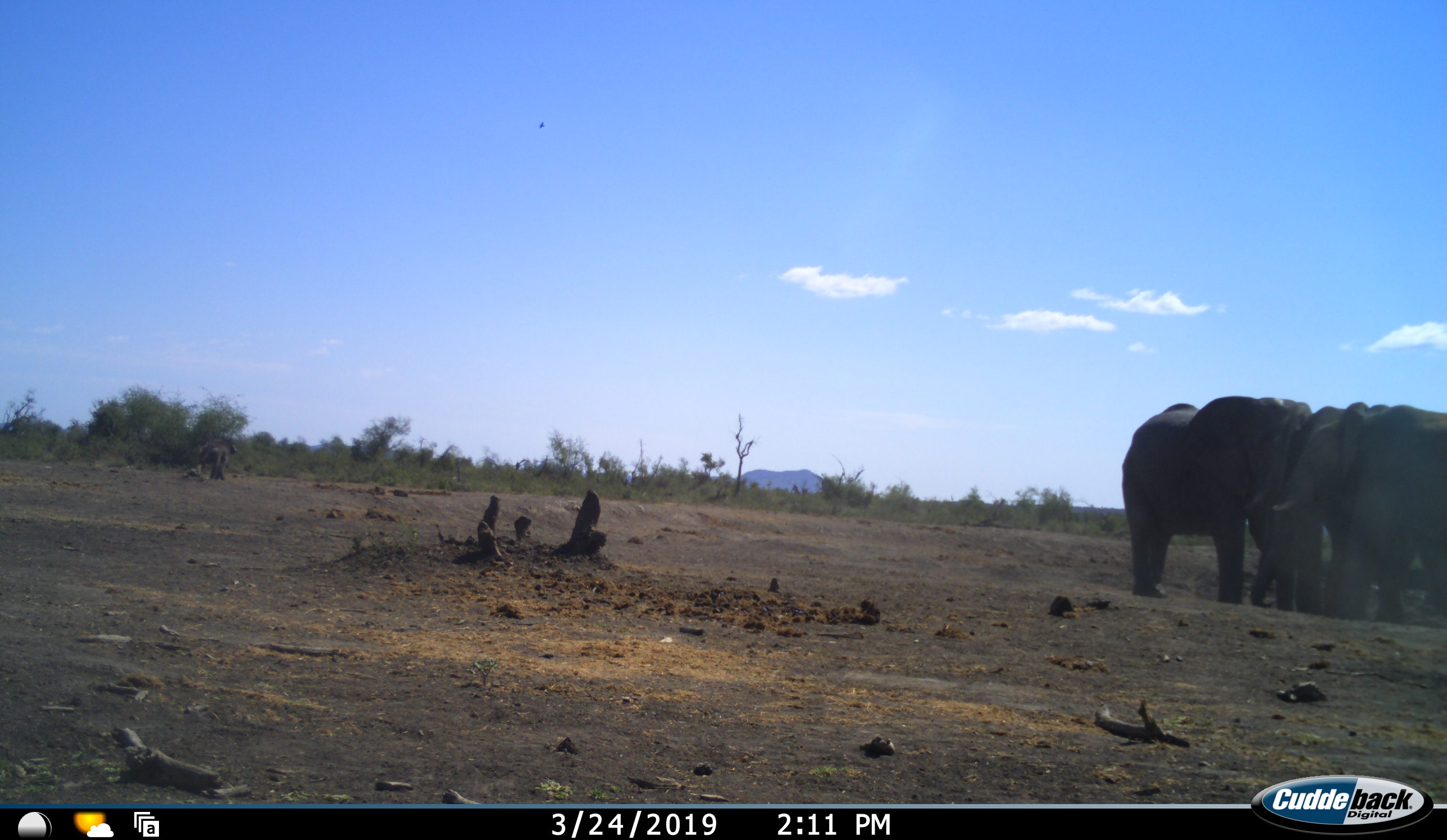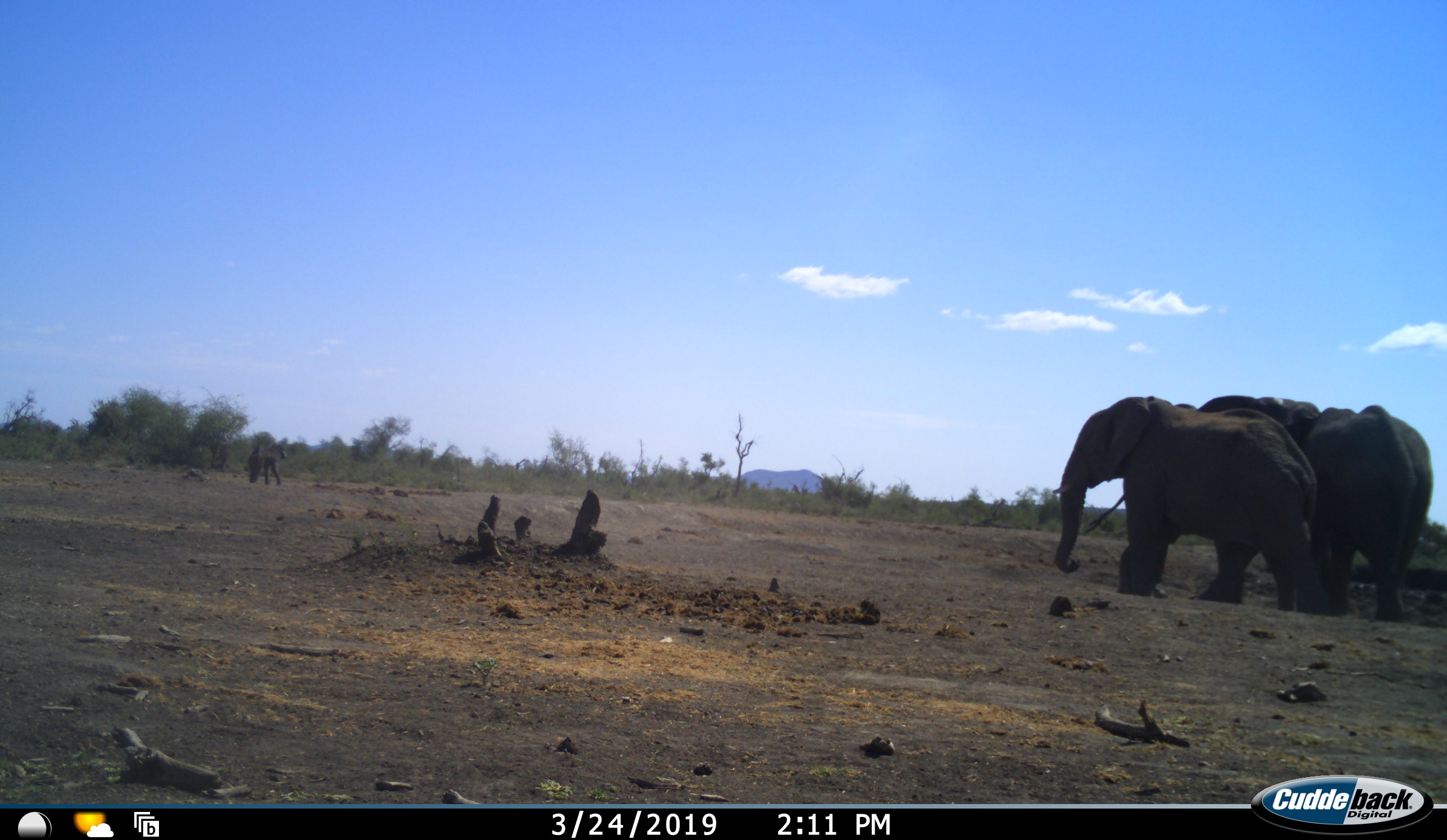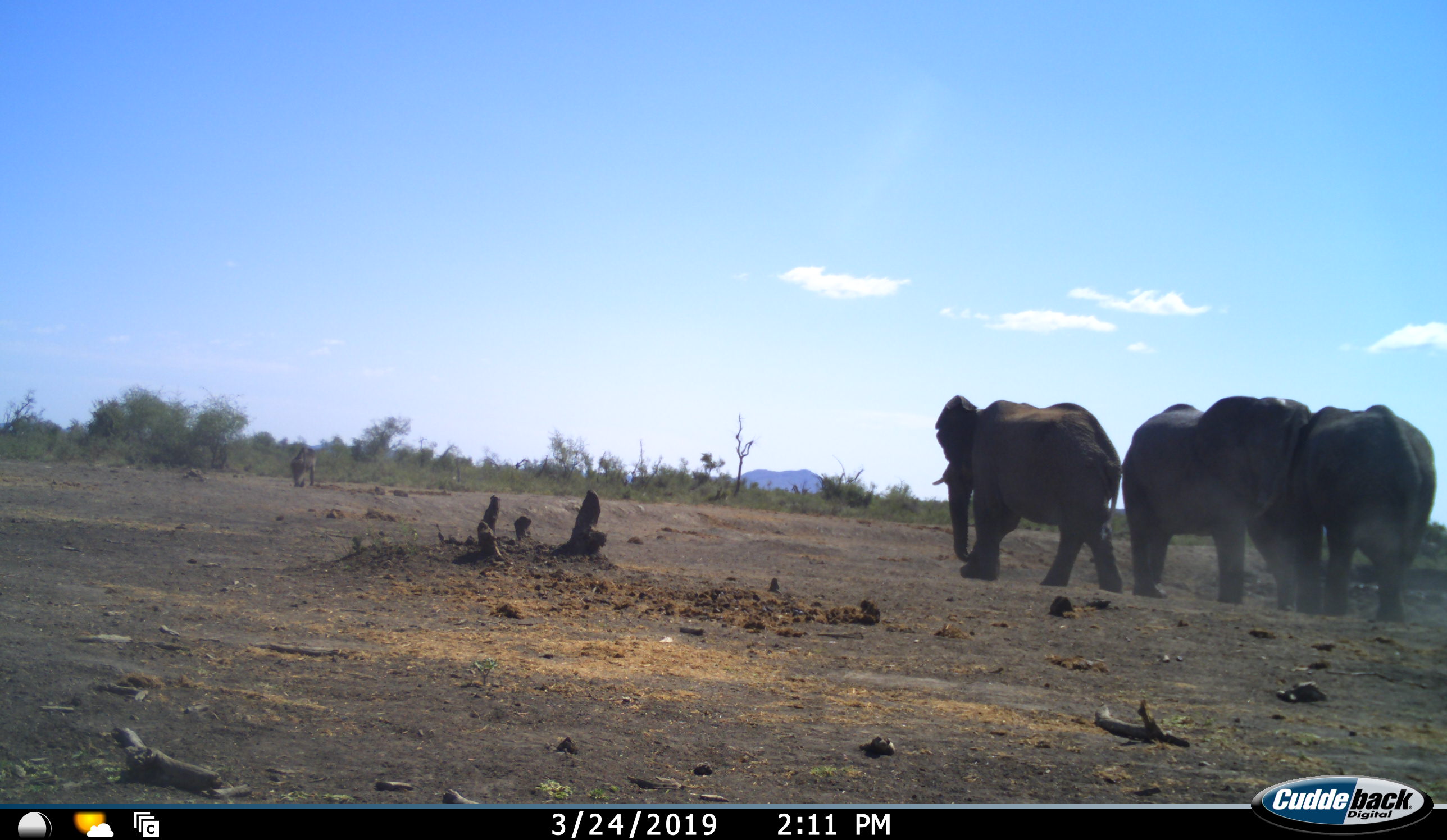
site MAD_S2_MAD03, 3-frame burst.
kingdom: Animalia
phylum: Chordata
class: Mammalia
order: Proboscidea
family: Elephantidae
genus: Loxodonta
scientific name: Loxodonta africana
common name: african bush elephant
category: elephant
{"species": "elephant (african bush elephant) (Loxodonta africana)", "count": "3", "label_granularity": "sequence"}